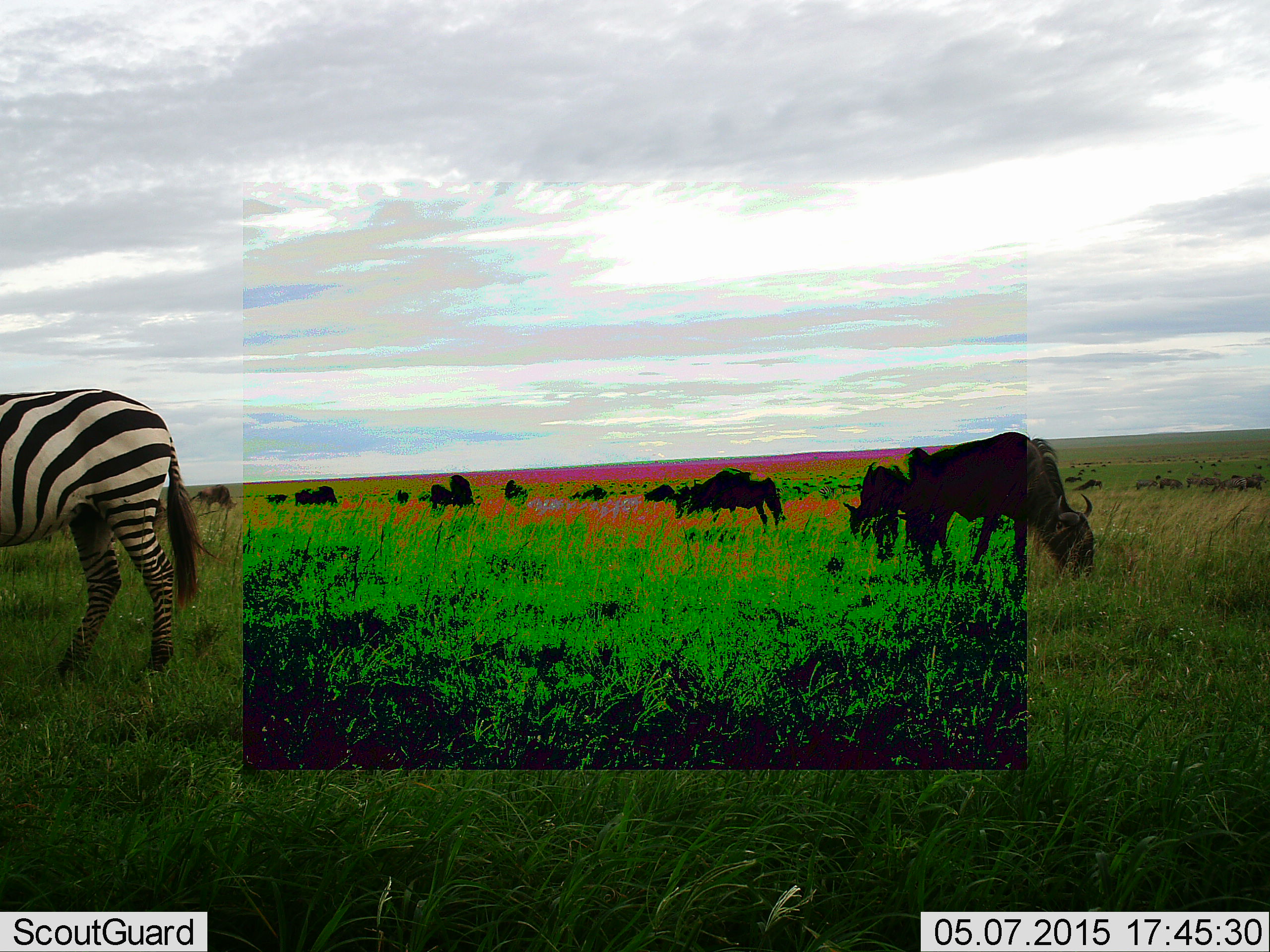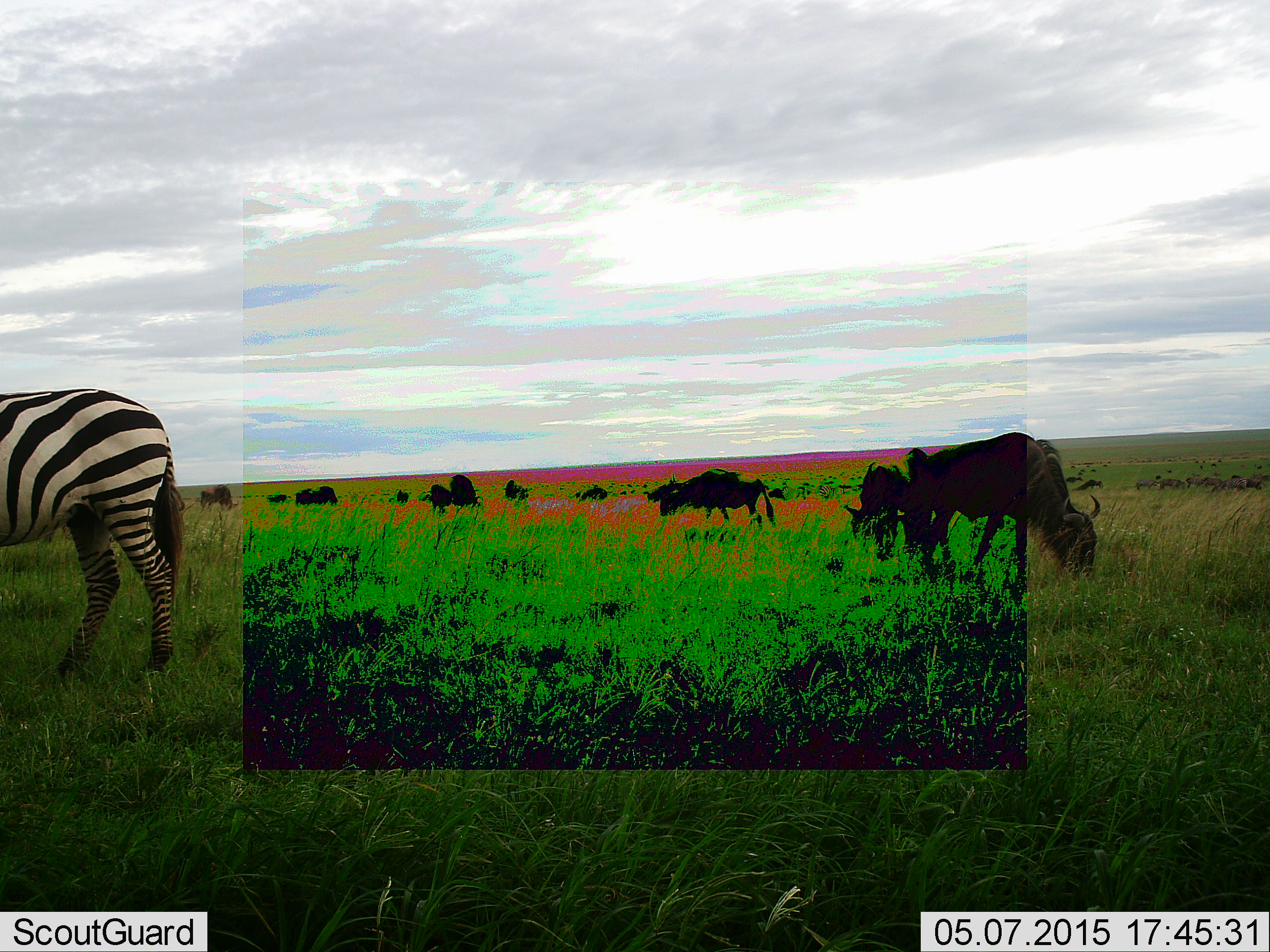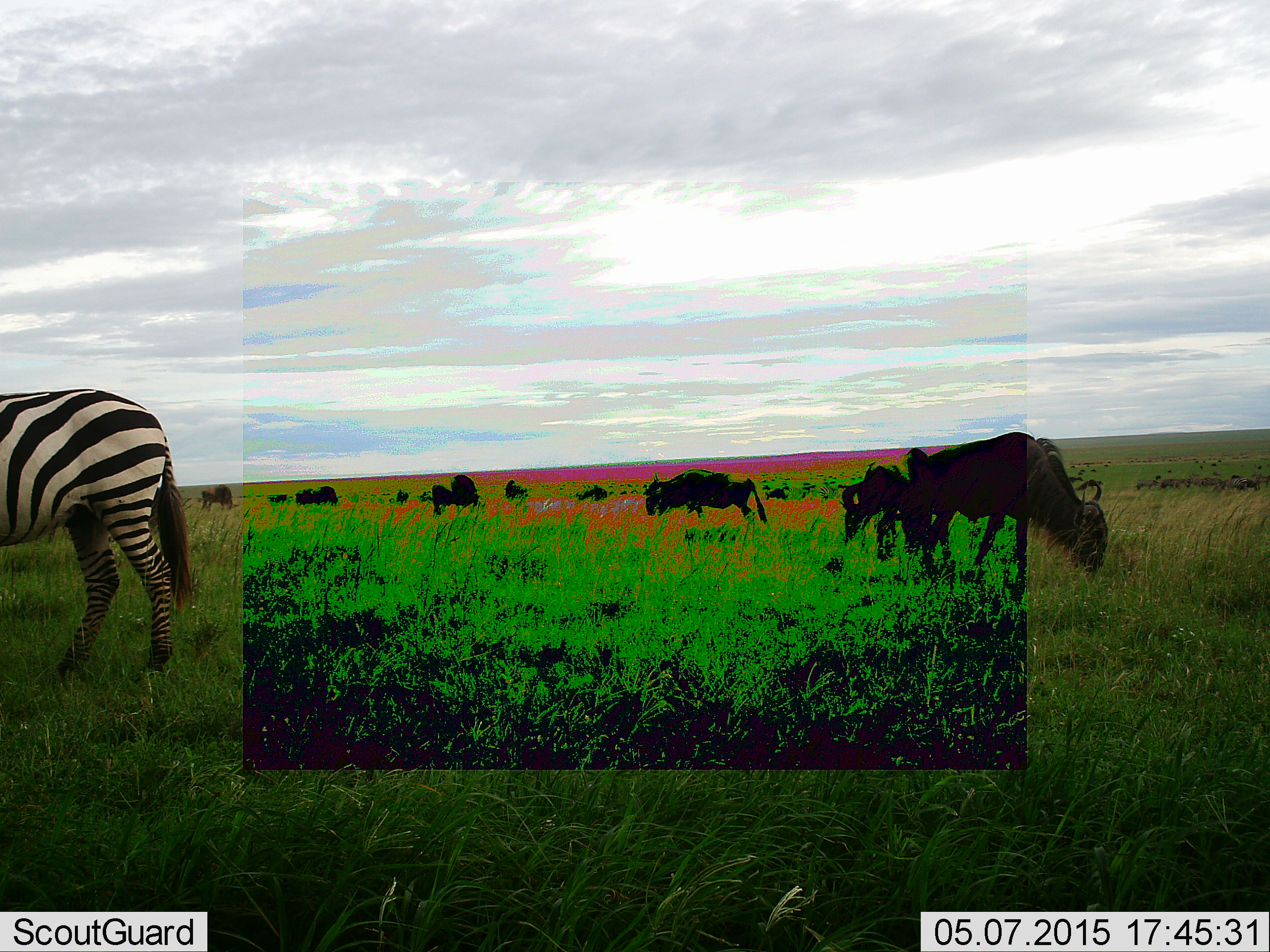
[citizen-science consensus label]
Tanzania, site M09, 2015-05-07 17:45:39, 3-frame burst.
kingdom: Animalia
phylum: Chordata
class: Mammalia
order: Artiodactyla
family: Bovidae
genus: Connochaetes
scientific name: Connochaetes taurinus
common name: blue wildebeest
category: wildebeest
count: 11-50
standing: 50%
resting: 0%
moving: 30%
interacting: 0%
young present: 0%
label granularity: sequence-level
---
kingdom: Animalia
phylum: Chordata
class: Mammalia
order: Perissodactyla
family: Equidae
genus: Equus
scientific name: Equus quagga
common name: plains zebra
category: zebra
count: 1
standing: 90%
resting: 0%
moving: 10%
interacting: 0%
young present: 0%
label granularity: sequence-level